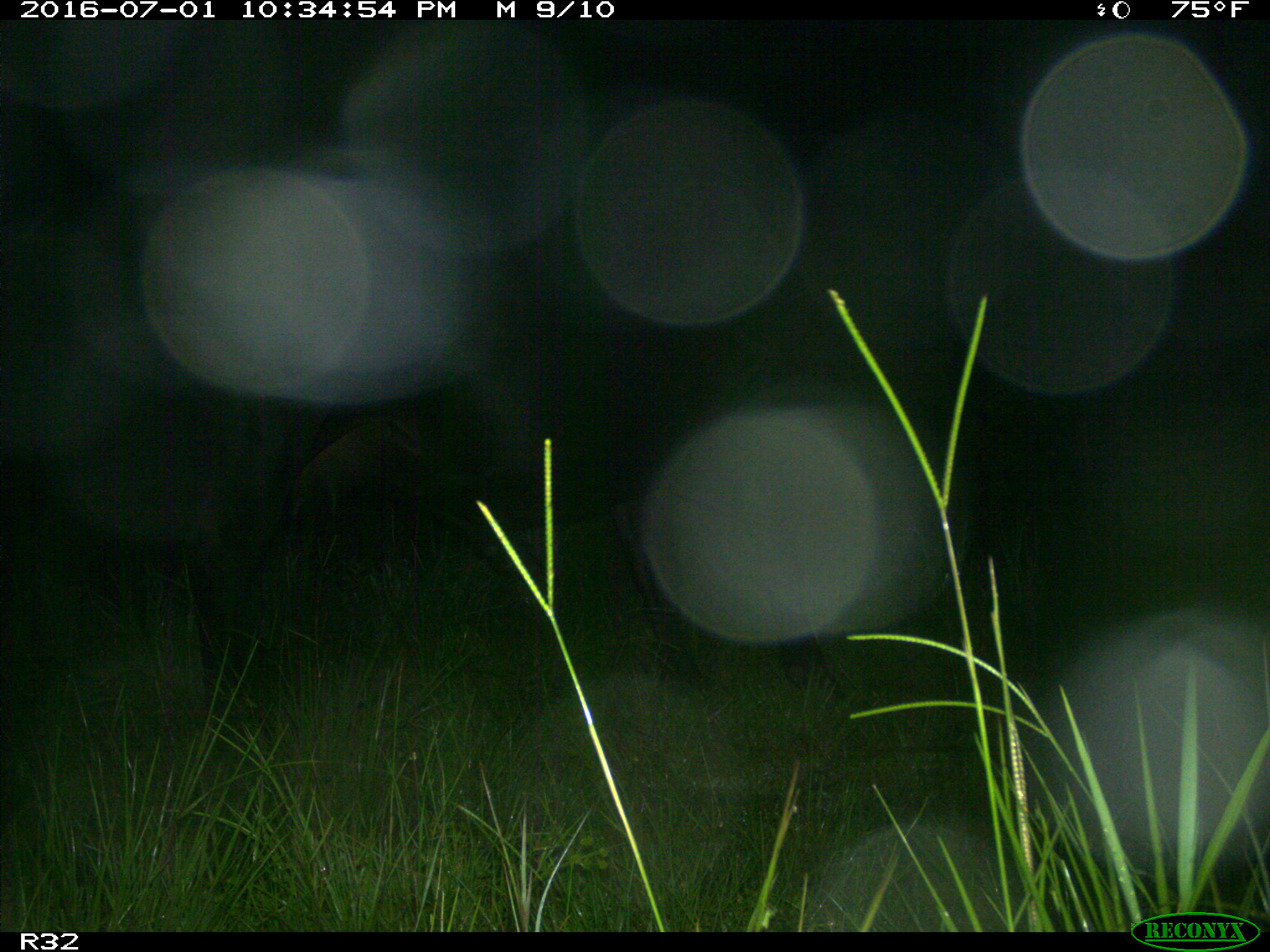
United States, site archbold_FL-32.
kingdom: Animalia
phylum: Chordata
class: Mammalia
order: Artiodactyla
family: Bovidae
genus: Bos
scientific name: Bos taurus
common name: domestic cow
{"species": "Bos taurus (domestic cow)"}